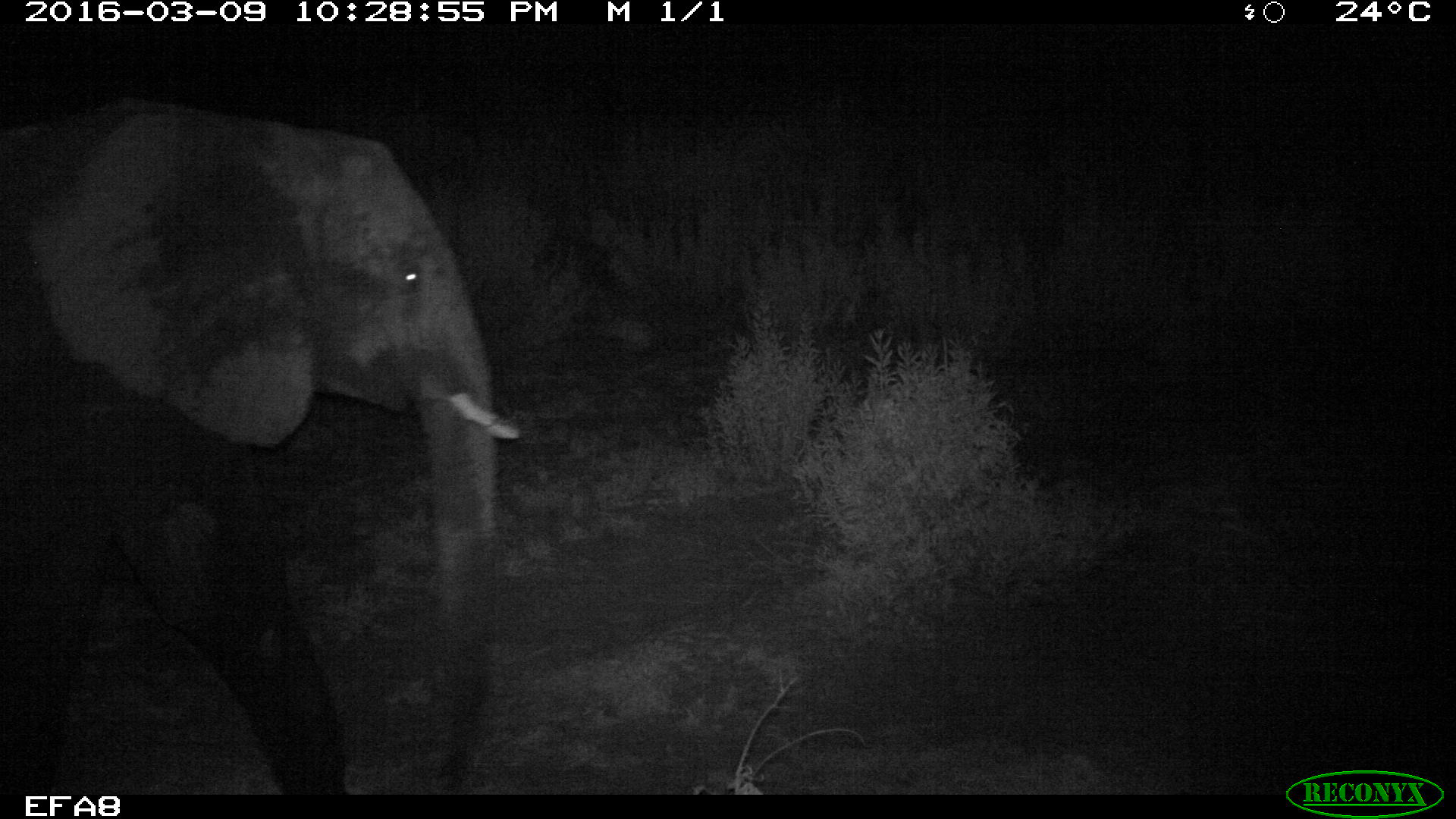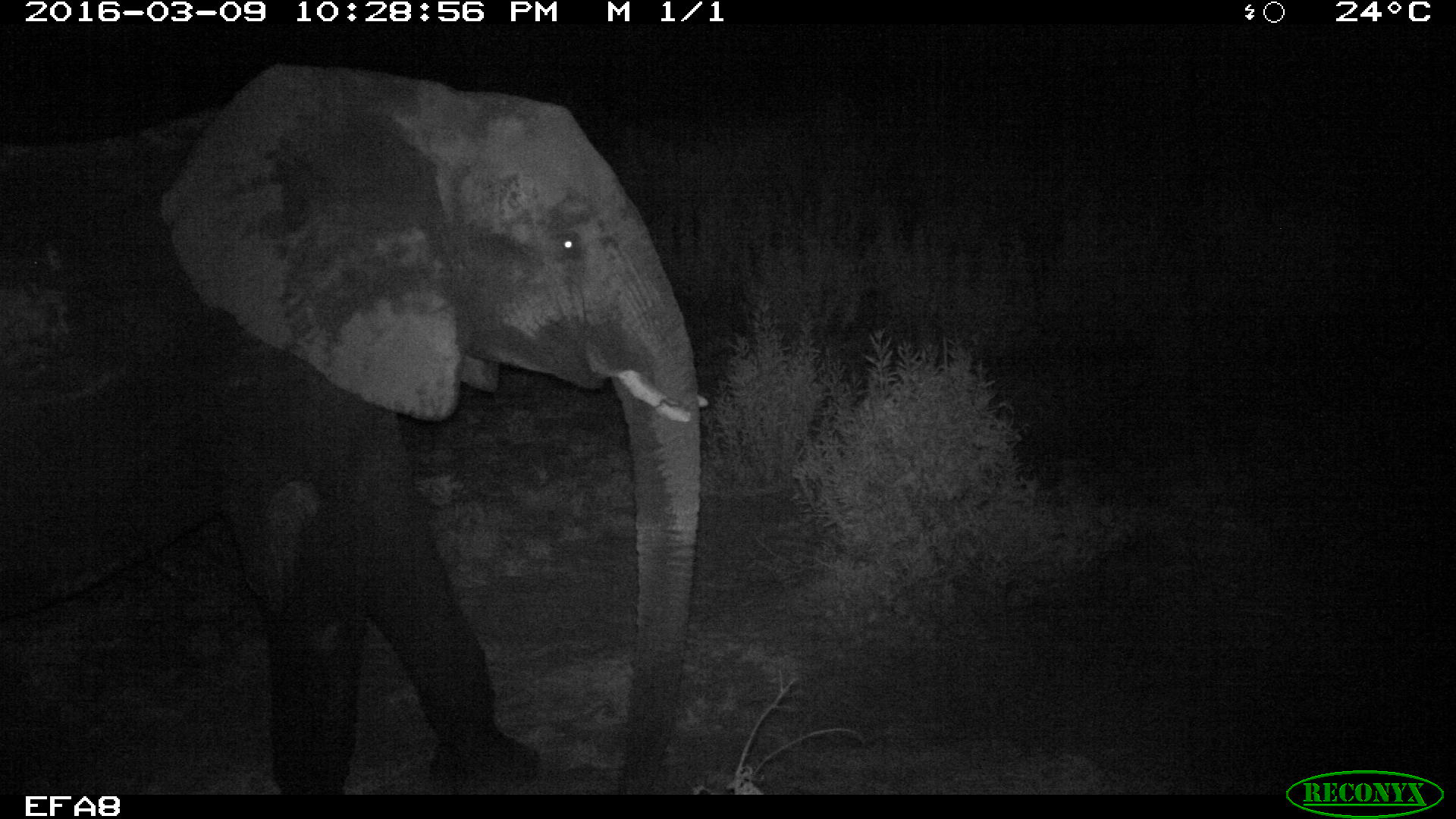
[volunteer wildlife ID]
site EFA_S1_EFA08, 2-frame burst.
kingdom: Animalia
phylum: Chordata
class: Mammalia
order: Proboscidea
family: Elephantidae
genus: Loxodonta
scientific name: Loxodonta africana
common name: african bush elephant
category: elephant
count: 1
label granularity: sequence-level